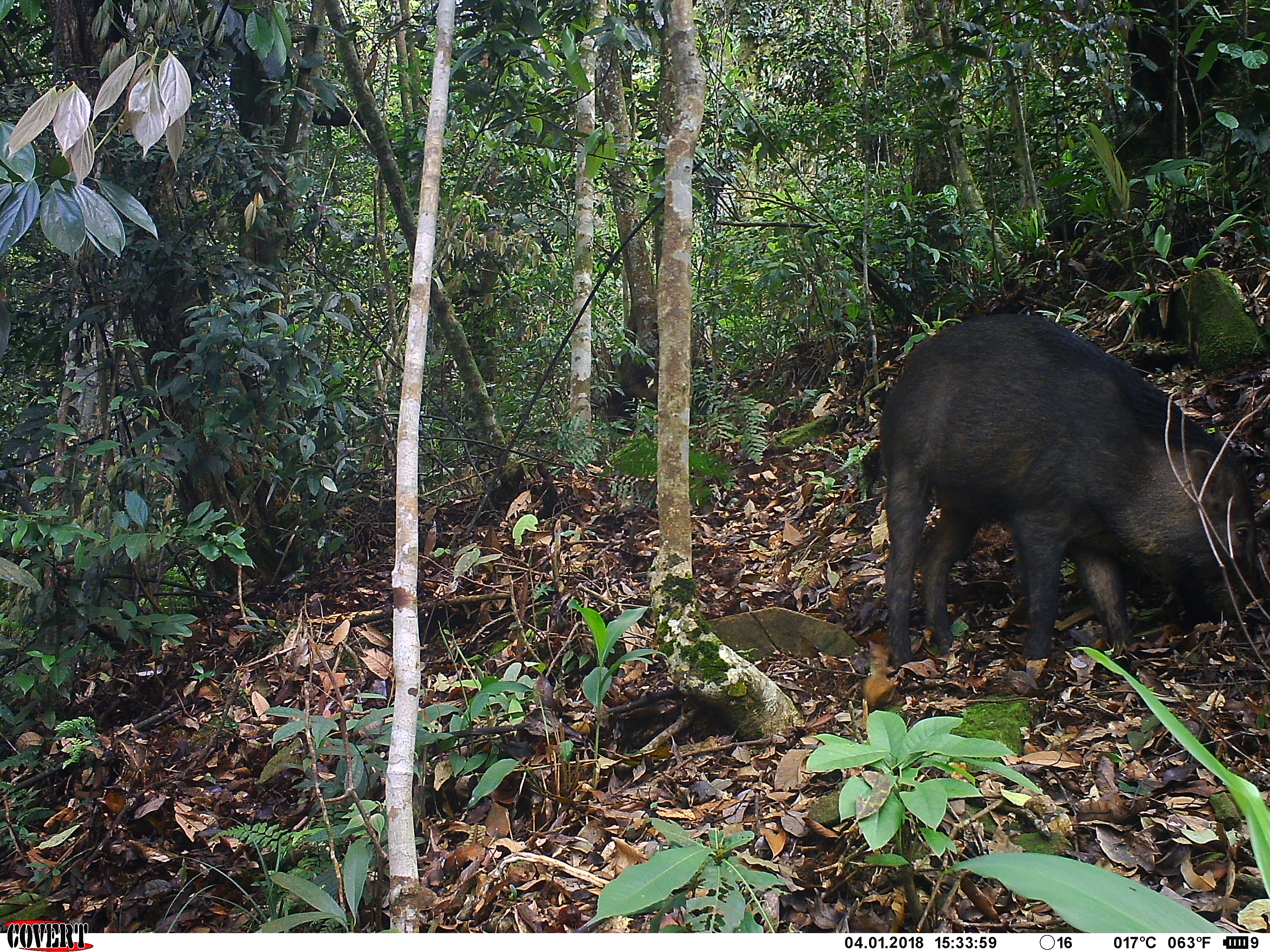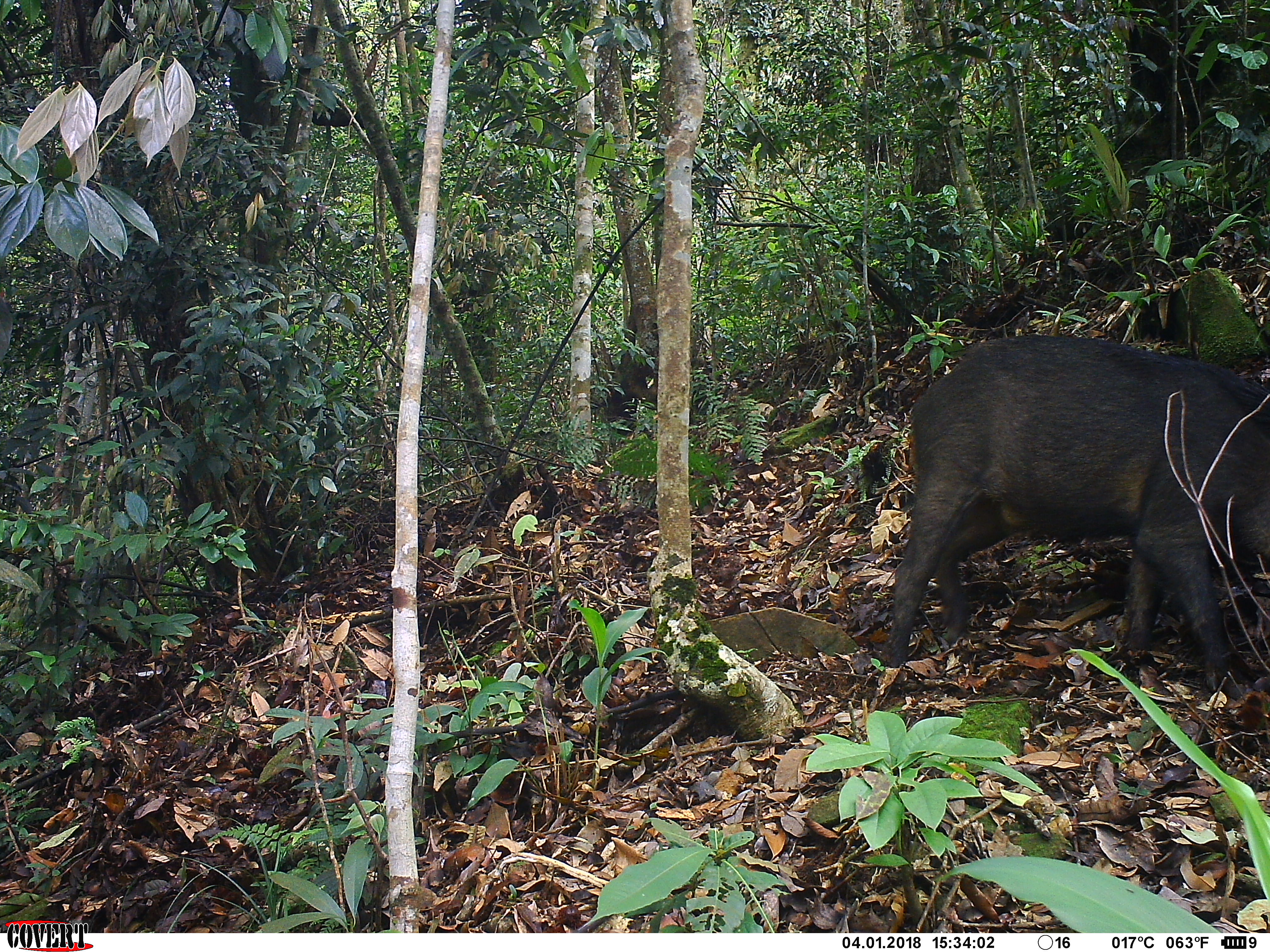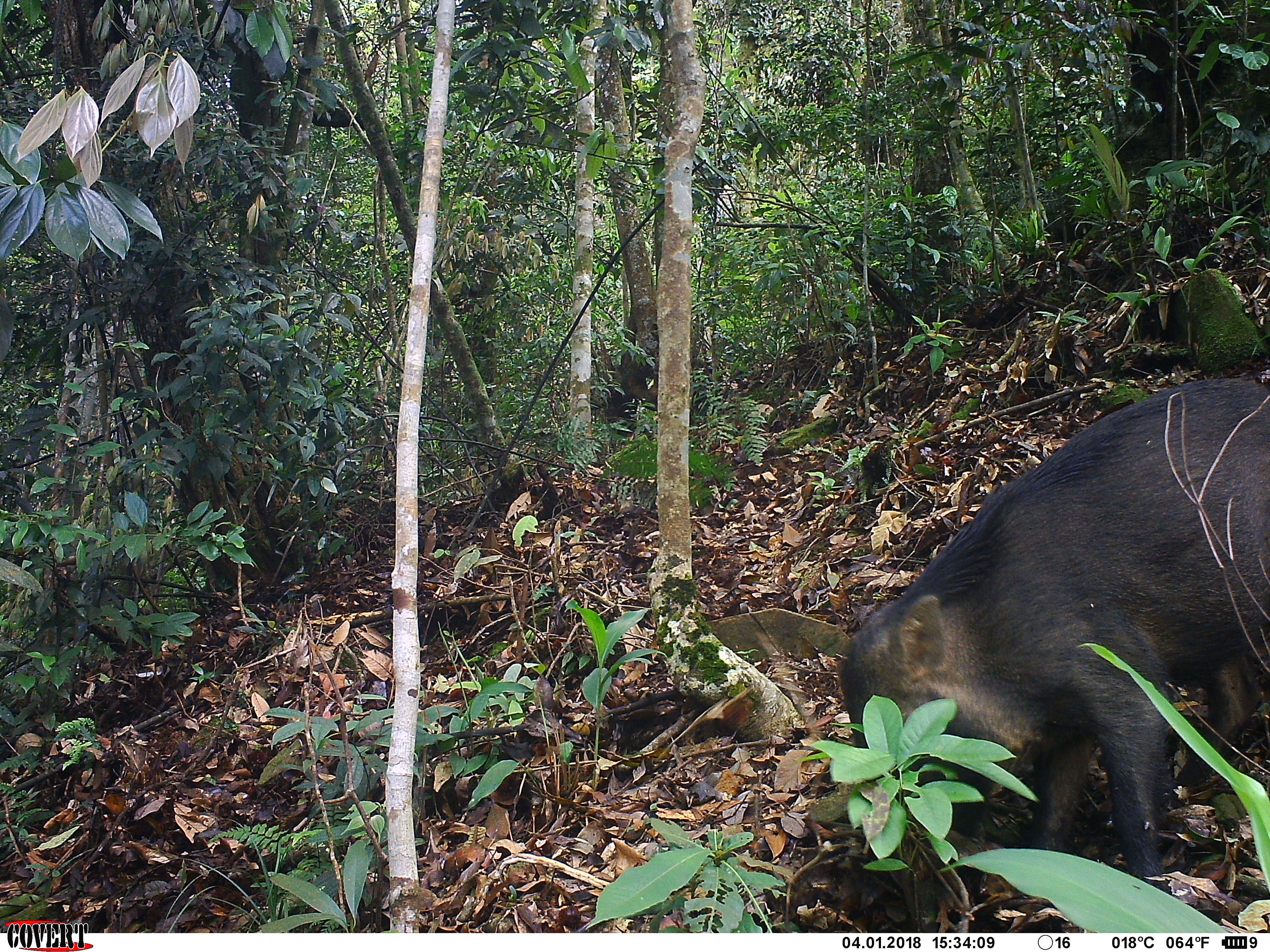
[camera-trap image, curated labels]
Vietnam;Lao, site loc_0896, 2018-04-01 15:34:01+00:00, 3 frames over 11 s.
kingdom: Animalia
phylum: Chordata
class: Mammalia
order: Artiodactyla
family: Suidae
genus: Sus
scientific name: Sus scrofa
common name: eurasian wild pig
Eurasian wild pig (Sus scrofa). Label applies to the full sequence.